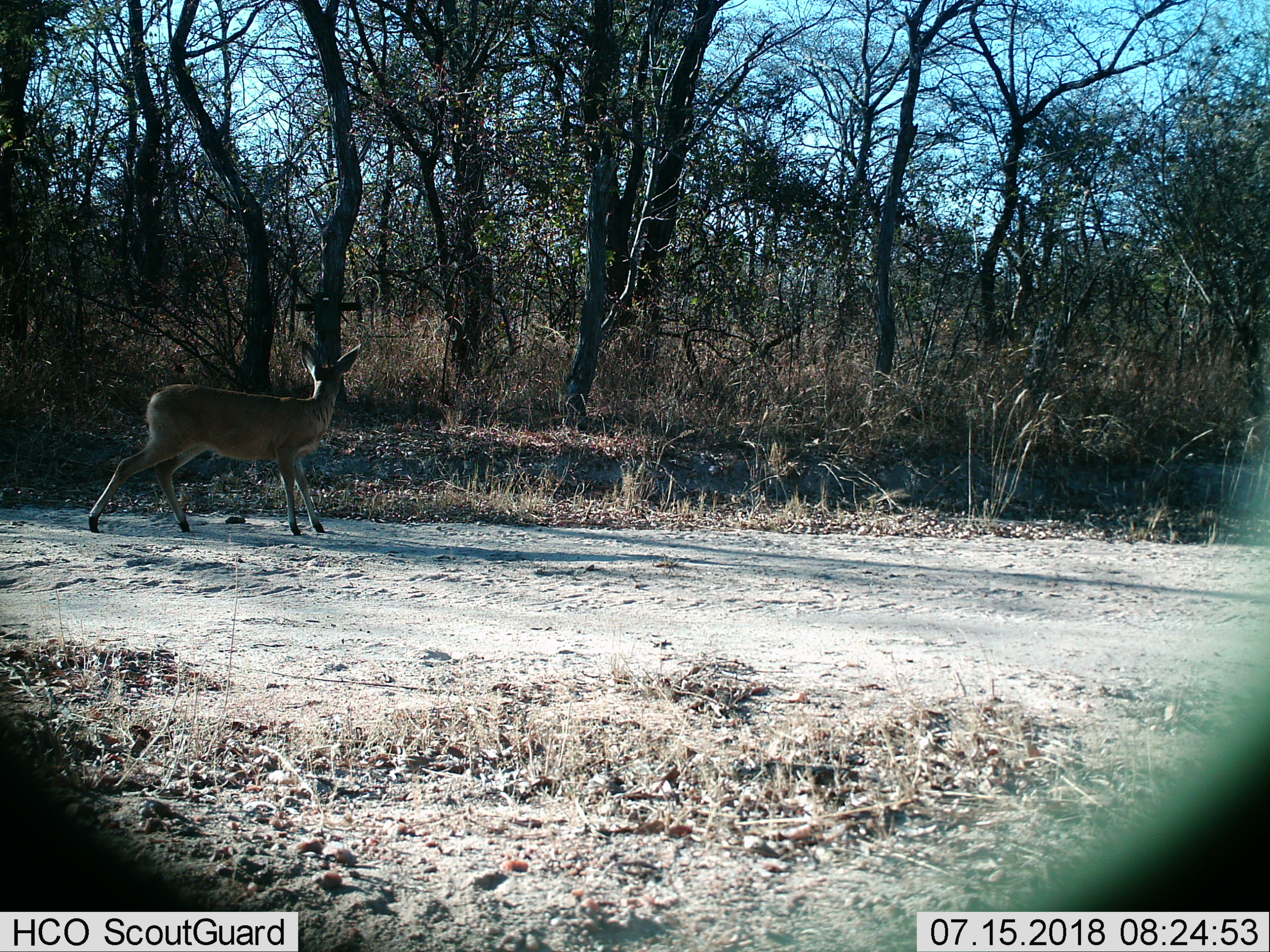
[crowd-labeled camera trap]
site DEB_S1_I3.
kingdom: Animalia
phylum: Chordata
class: Mammalia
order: Artiodactyla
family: Bovidae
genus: Sylvicapra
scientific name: Sylvicapra grimmia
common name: common duiker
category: duikercommongrey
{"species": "duikercommongrey (common duiker) (Sylvicapra grimmia)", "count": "1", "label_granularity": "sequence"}